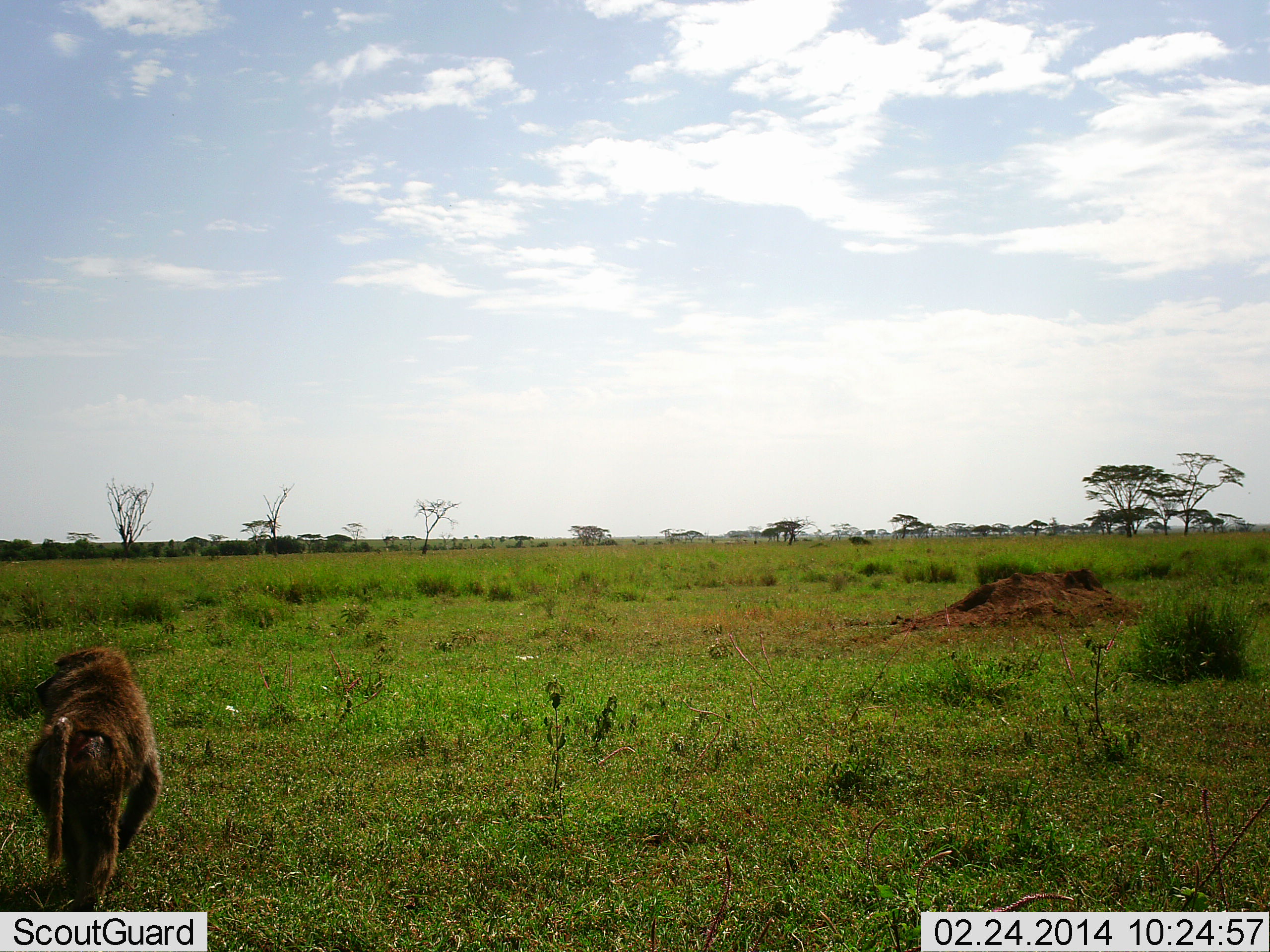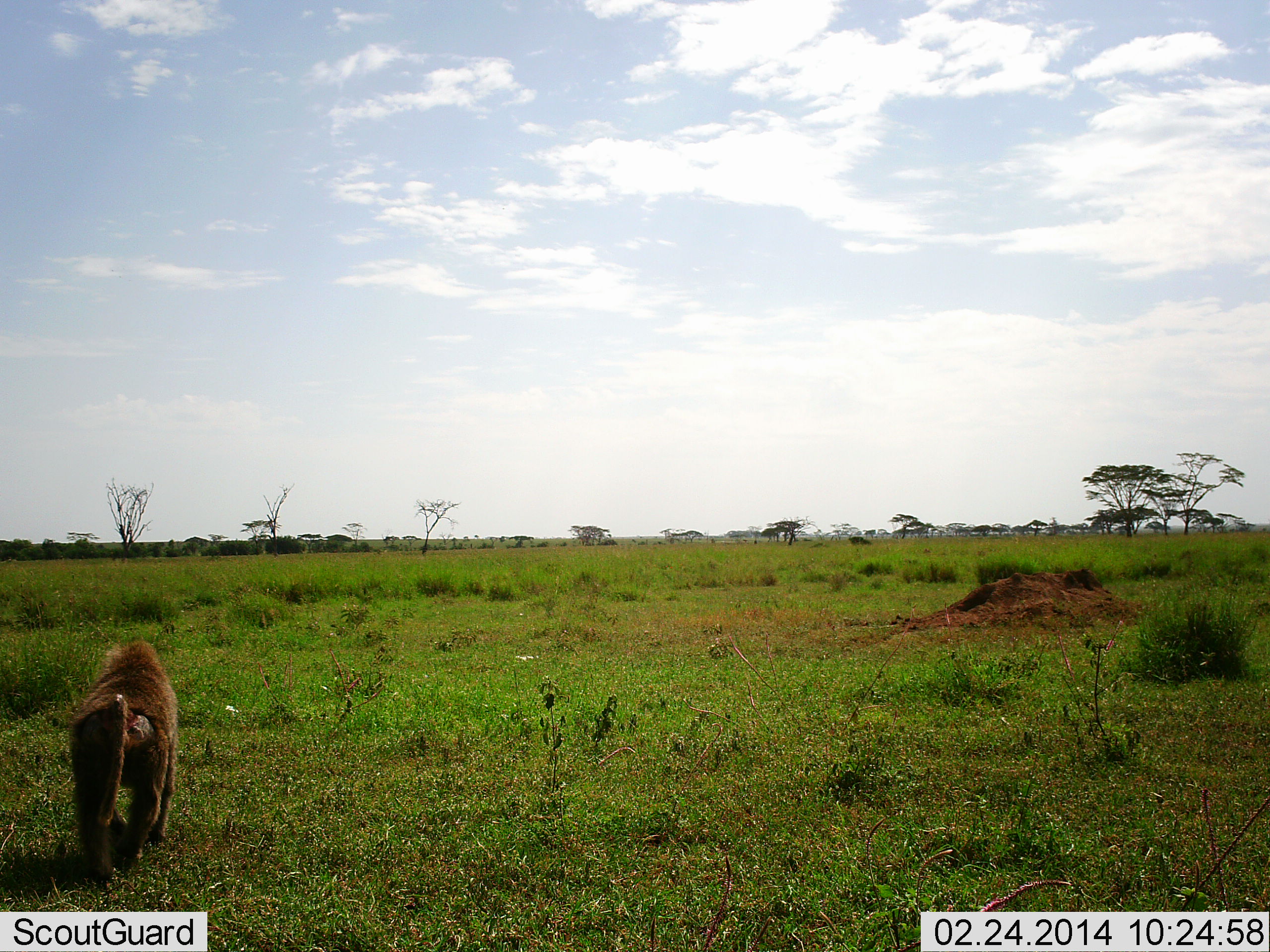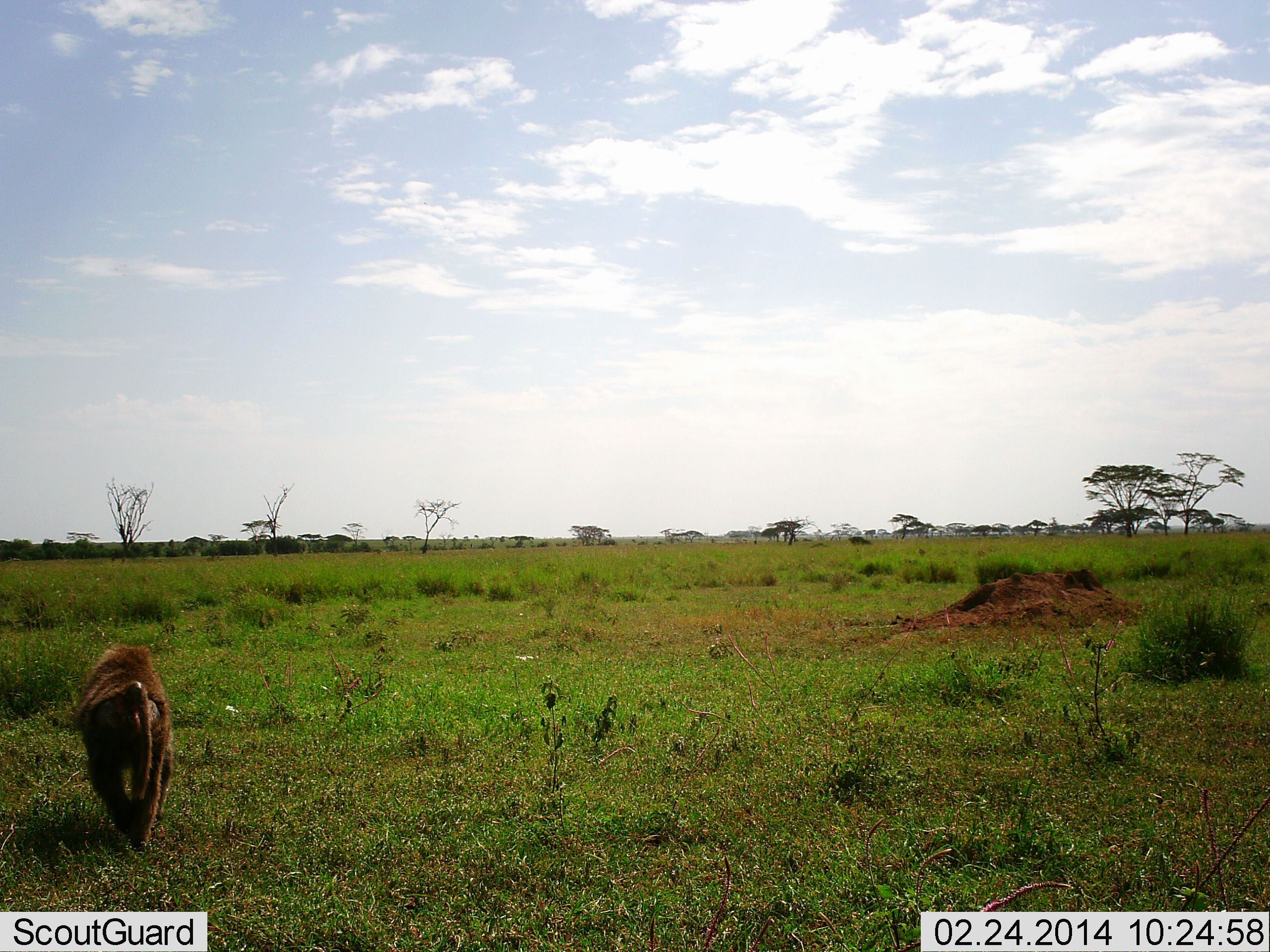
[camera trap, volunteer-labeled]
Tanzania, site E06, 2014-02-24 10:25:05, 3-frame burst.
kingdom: Animalia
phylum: Chordata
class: Mammalia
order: Primates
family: Cercopithecidae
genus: Papio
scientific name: Papio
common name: baboon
Baboon (Papio), count 1. Behavior (volunteer vote fractions): standing 0%, resting 0%, moving 100%, interacting 0%. Young present (vote fraction): 0%. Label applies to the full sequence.